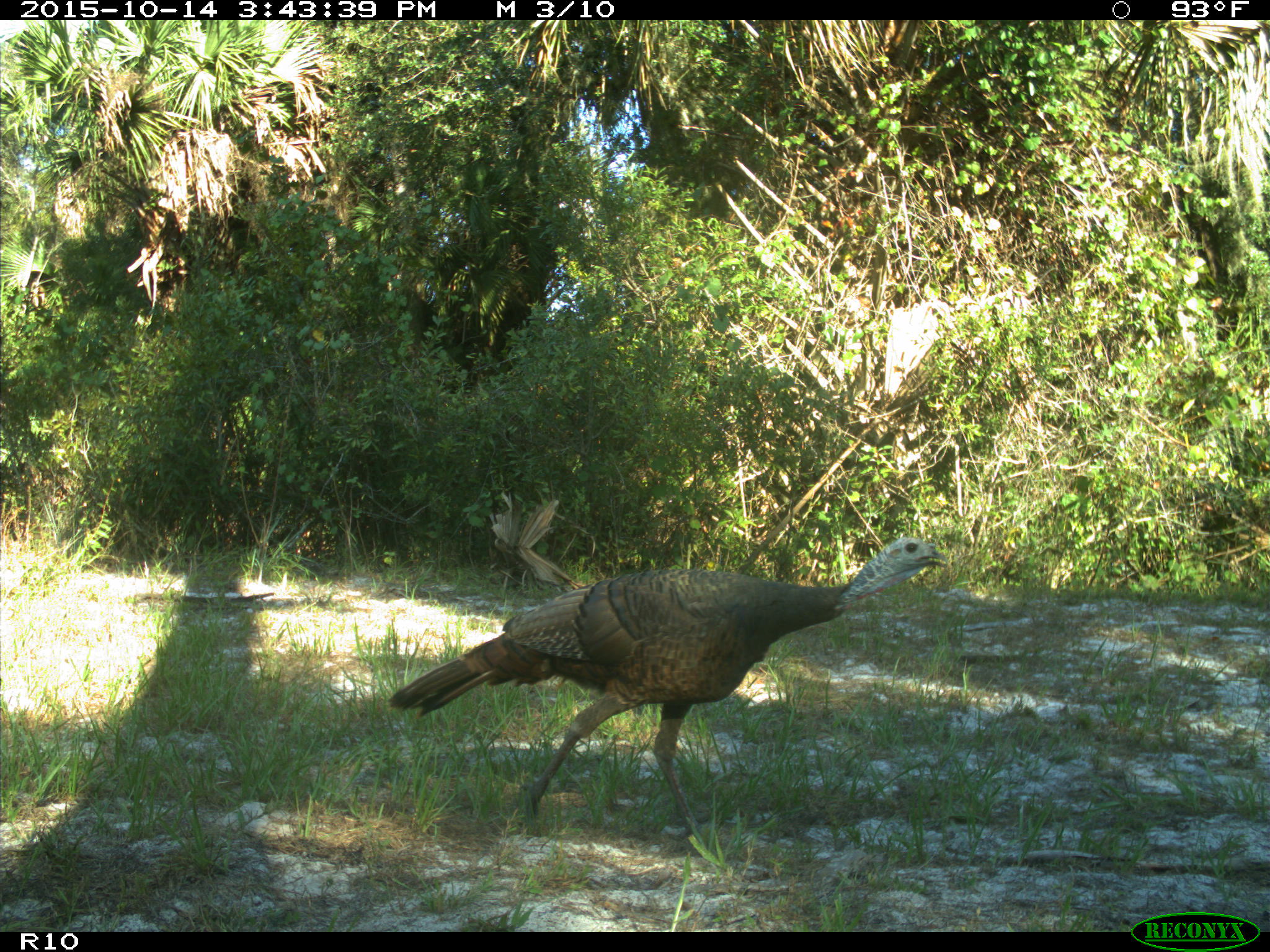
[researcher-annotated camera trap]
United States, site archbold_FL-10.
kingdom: Animalia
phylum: Chordata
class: Aves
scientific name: Aves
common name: birds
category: unidentified bird